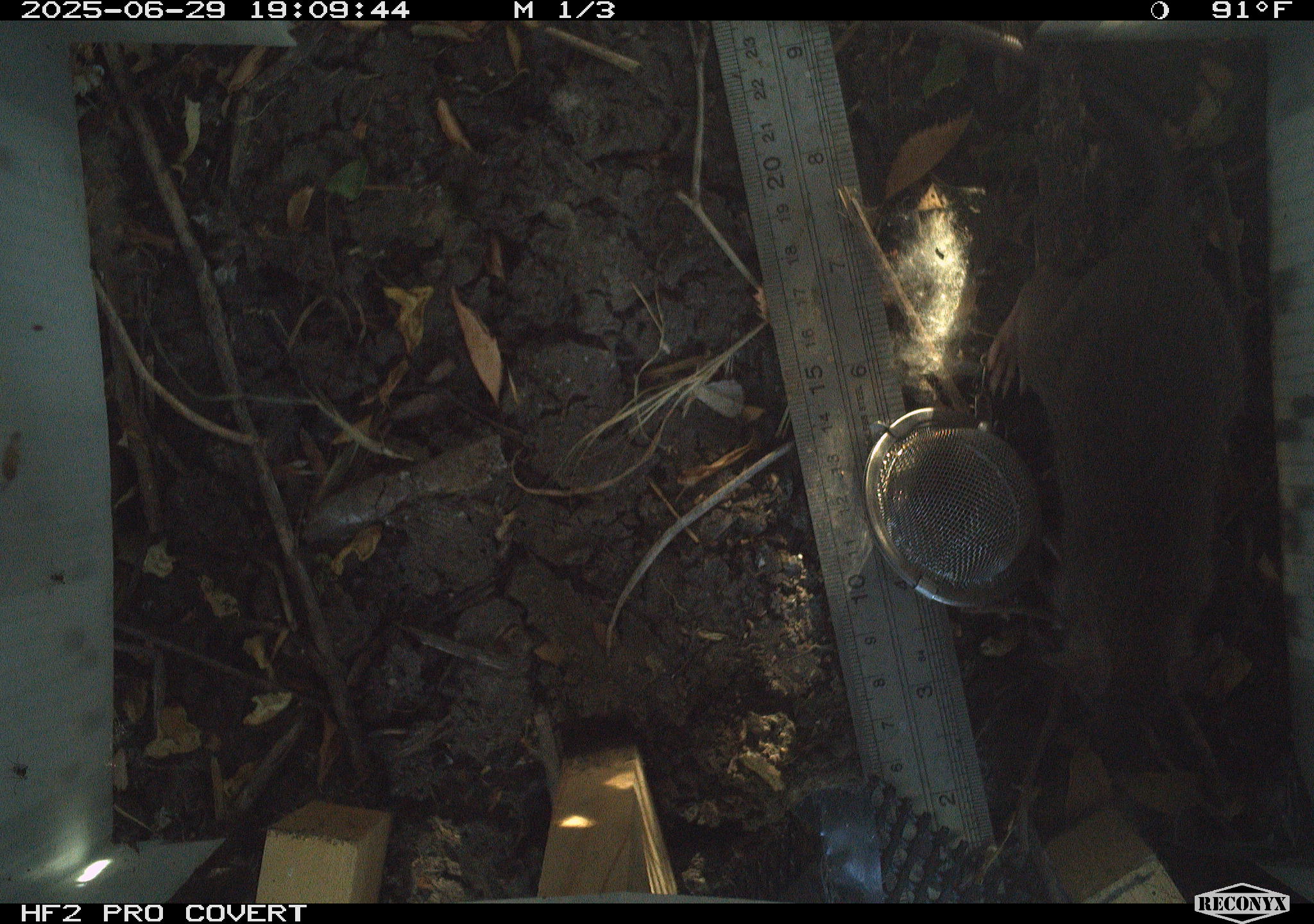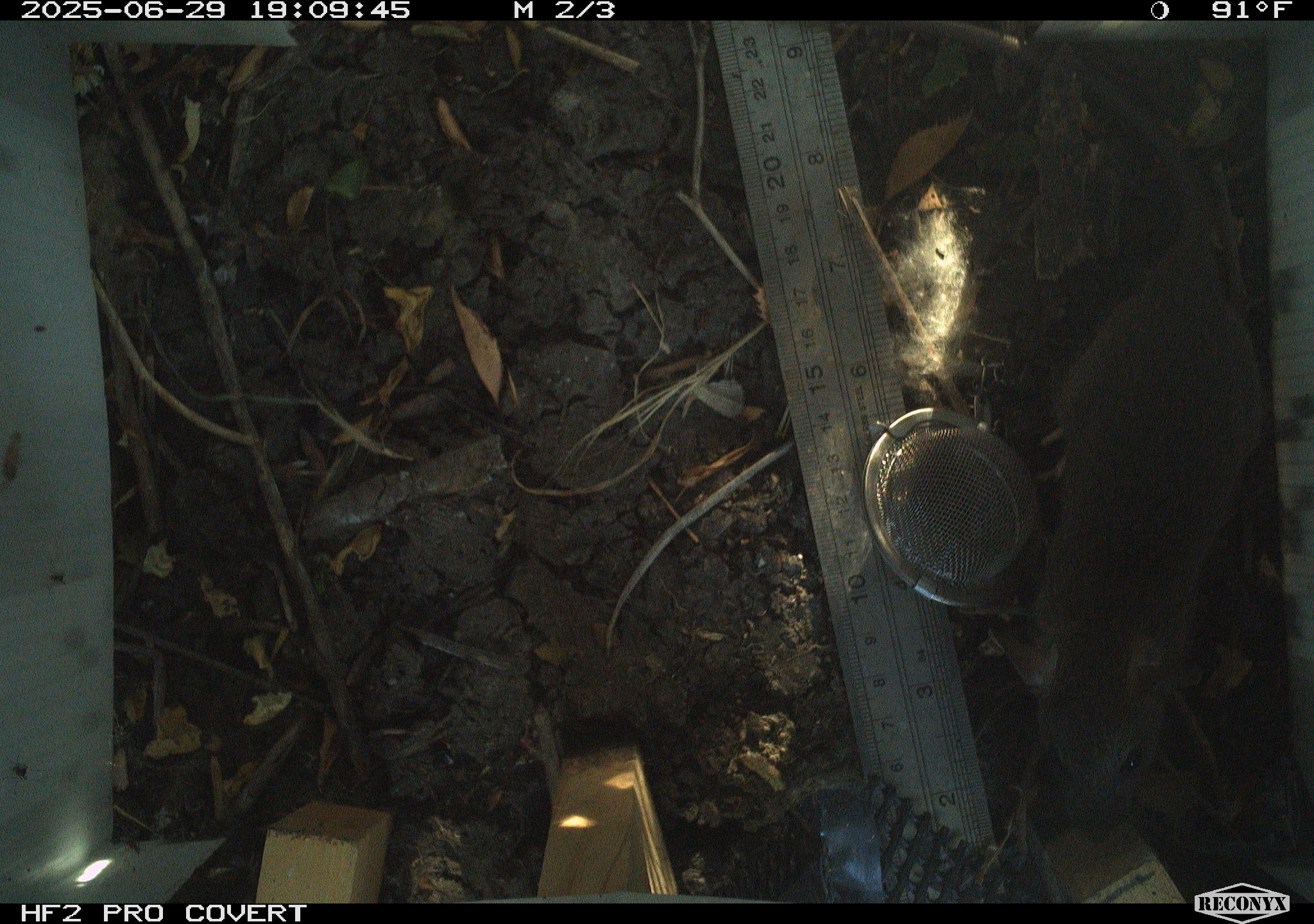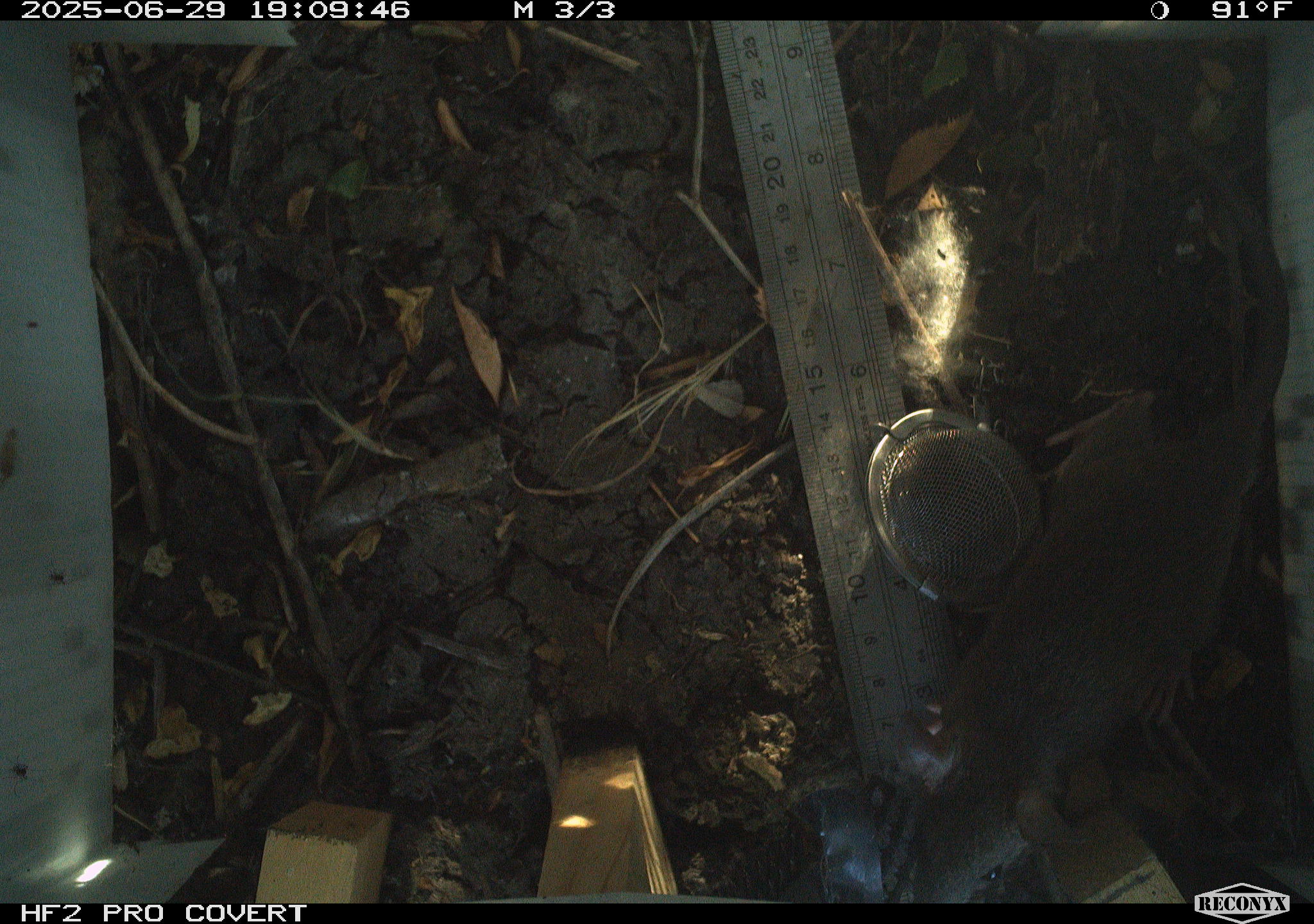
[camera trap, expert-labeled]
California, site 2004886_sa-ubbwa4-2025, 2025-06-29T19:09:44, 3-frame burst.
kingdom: Animalia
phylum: Chordata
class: Mammalia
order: Rodentia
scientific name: Rodentia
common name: rodent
Rodent (Rodentia).